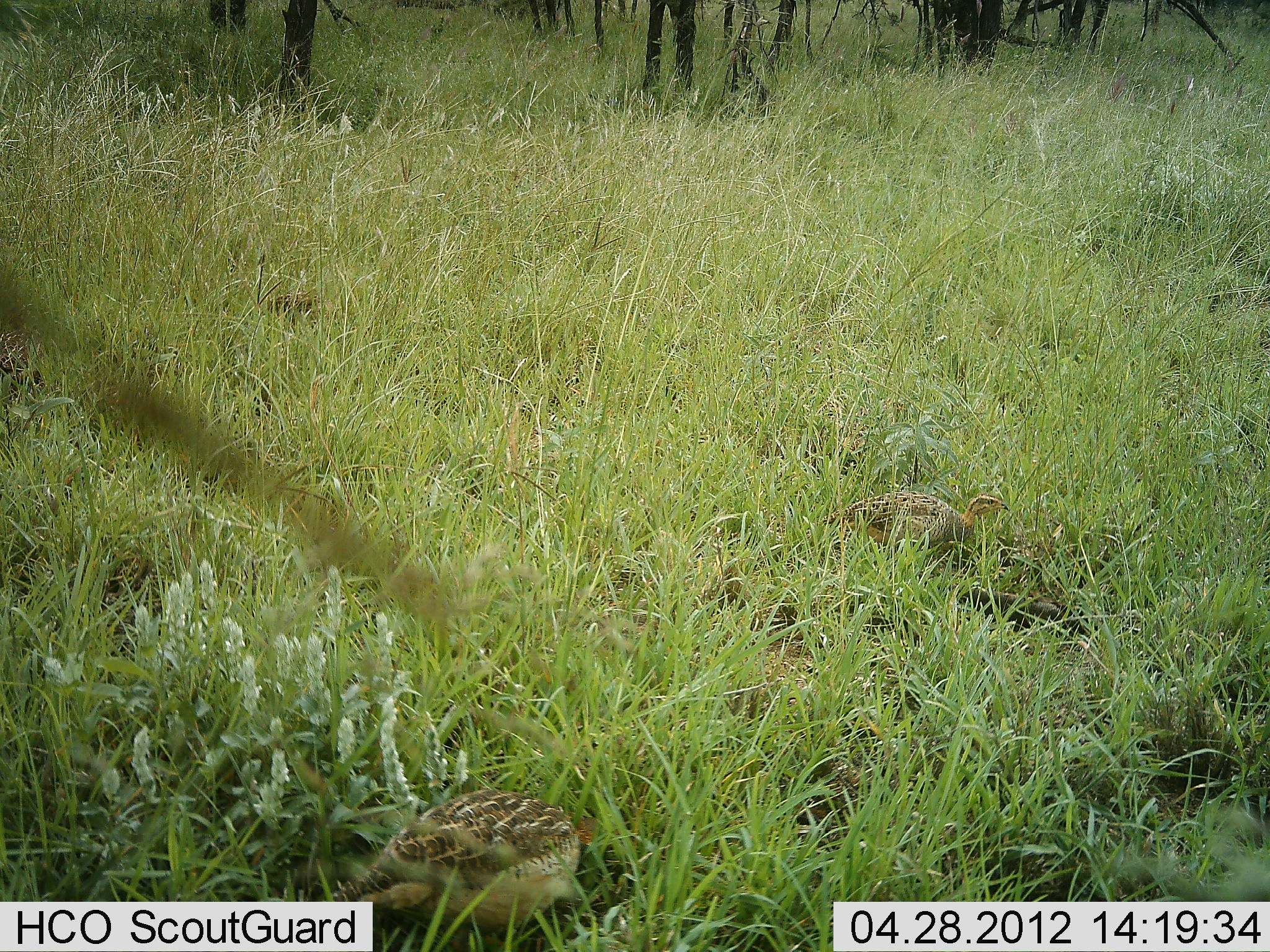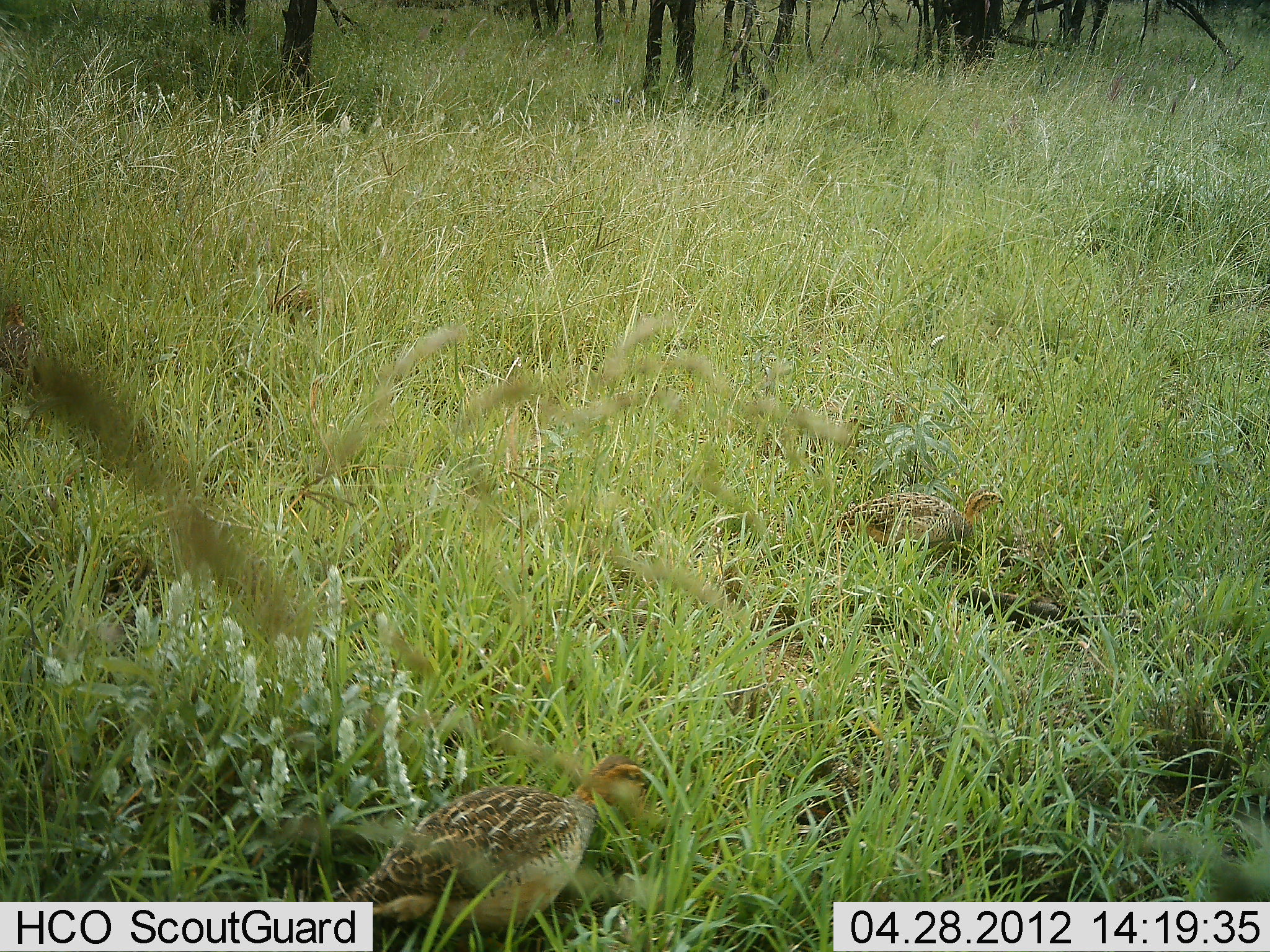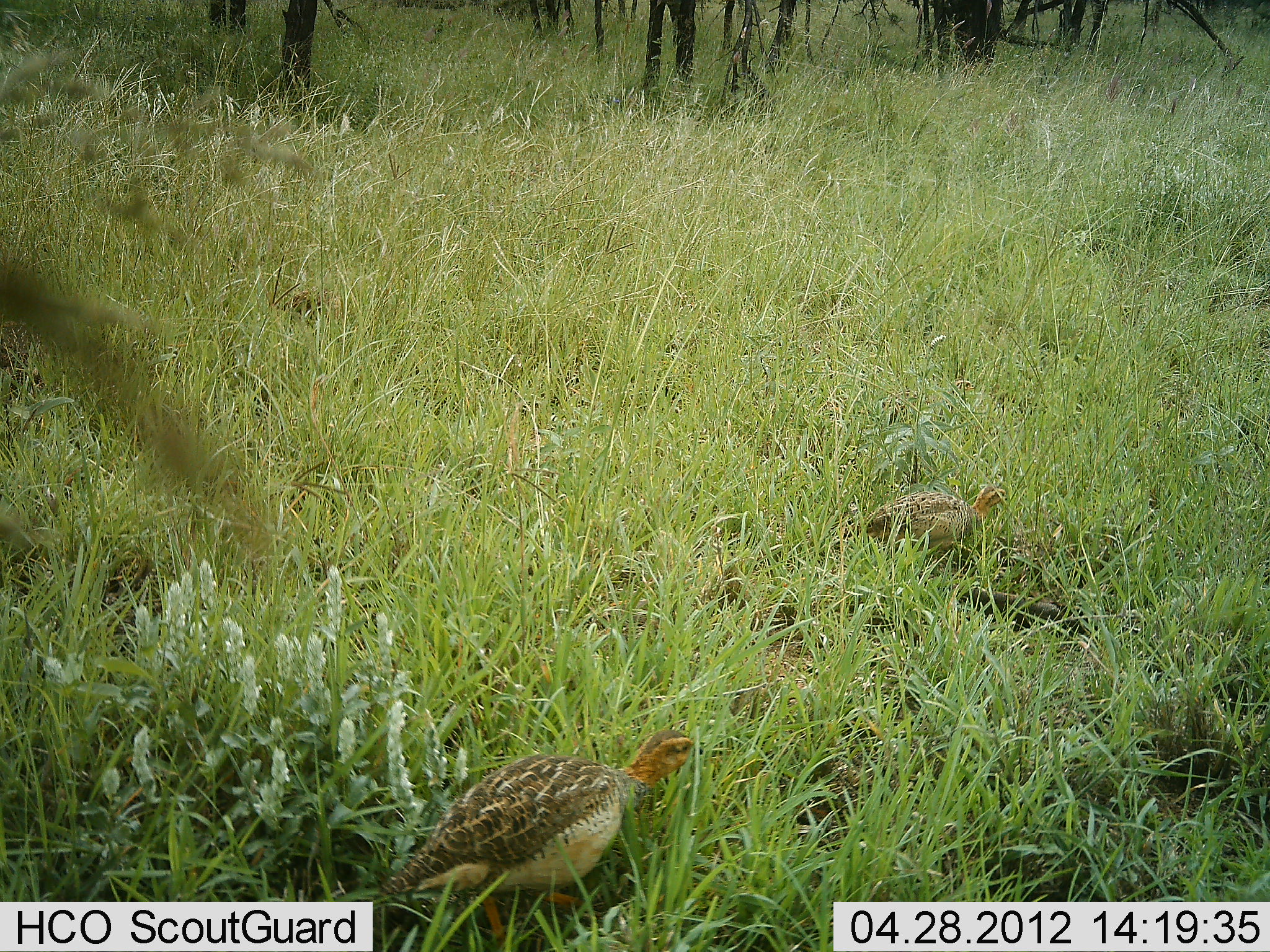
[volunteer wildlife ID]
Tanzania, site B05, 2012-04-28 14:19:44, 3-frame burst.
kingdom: Animalia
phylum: Chordata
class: Aves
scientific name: Aves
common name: bird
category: otherbird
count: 2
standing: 20%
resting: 5%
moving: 50%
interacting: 0%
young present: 0%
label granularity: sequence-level